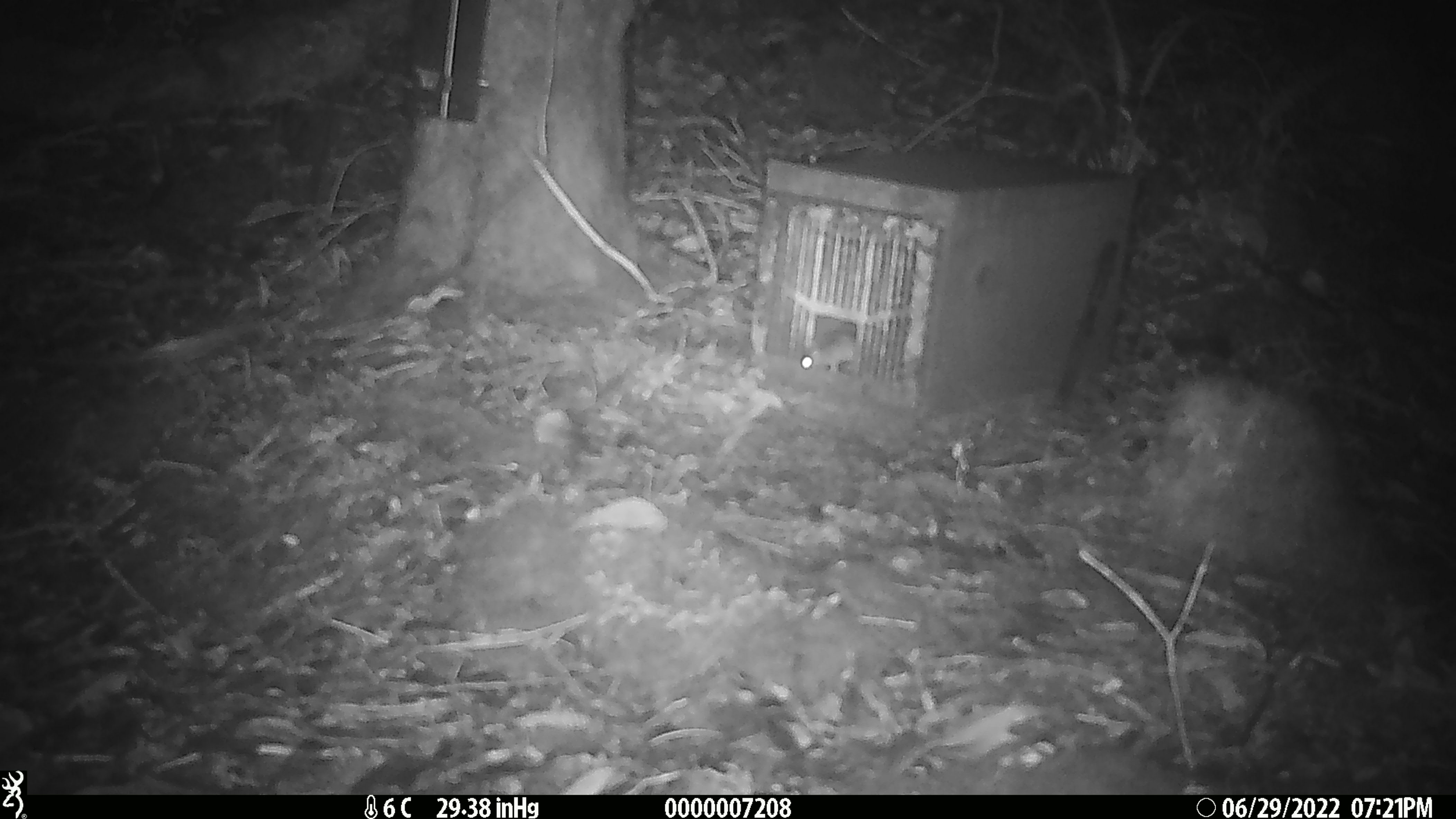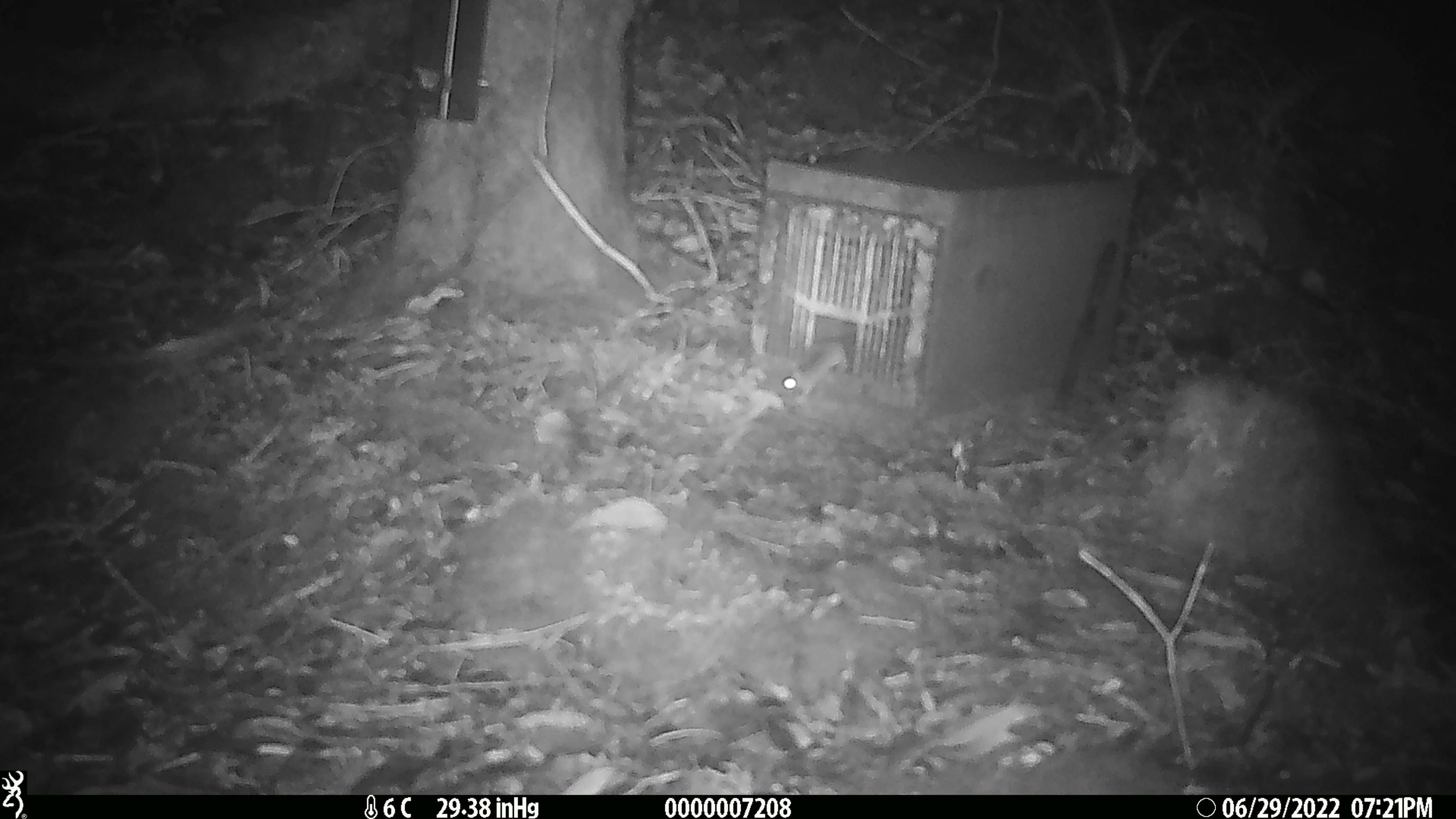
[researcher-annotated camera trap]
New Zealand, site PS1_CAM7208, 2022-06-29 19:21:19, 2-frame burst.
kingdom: Animalia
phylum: Chordata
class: Mammalia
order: Rodentia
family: Muridae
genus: Mus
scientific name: Mus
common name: mouse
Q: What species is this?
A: Mouse (Mus).